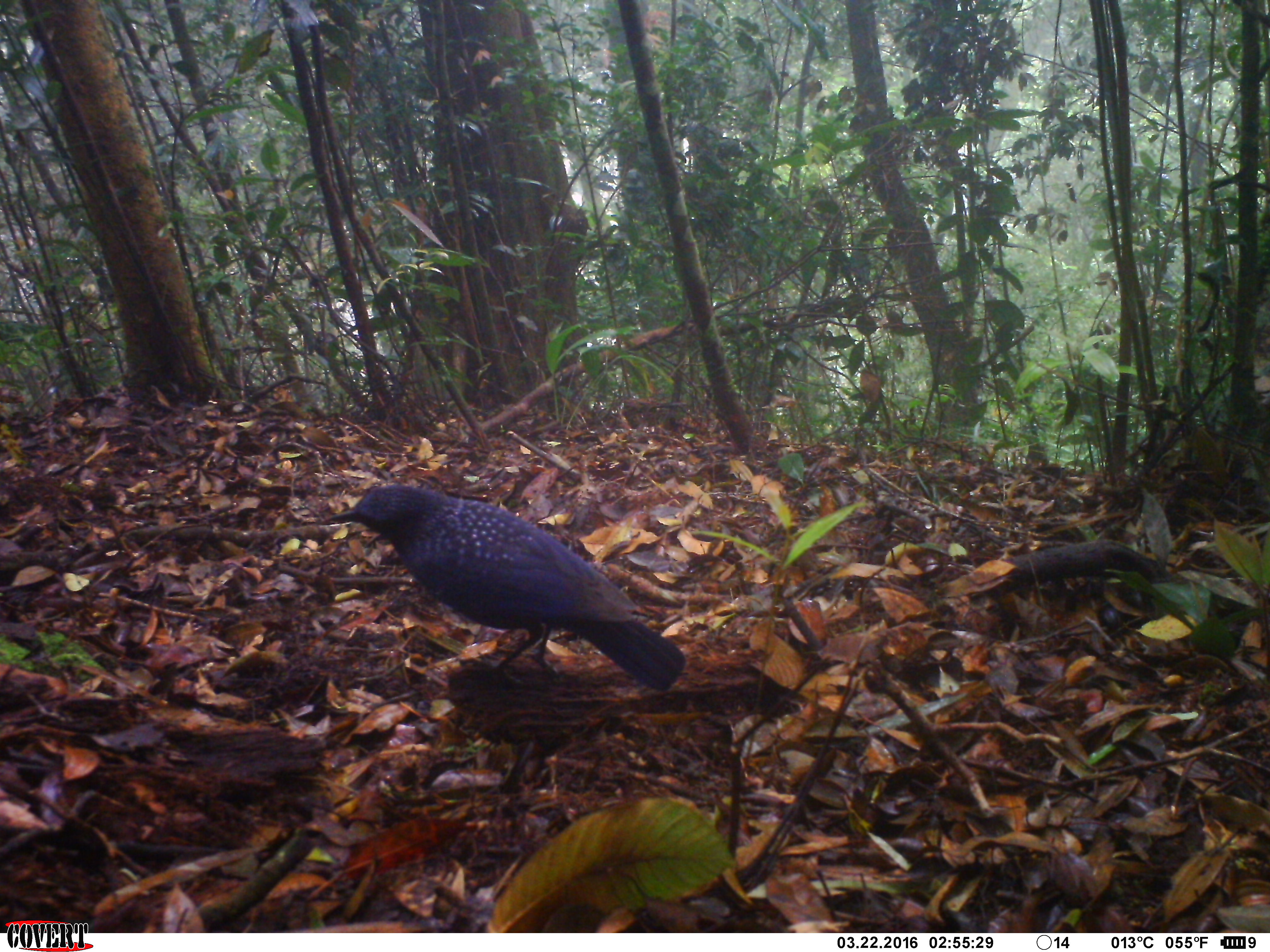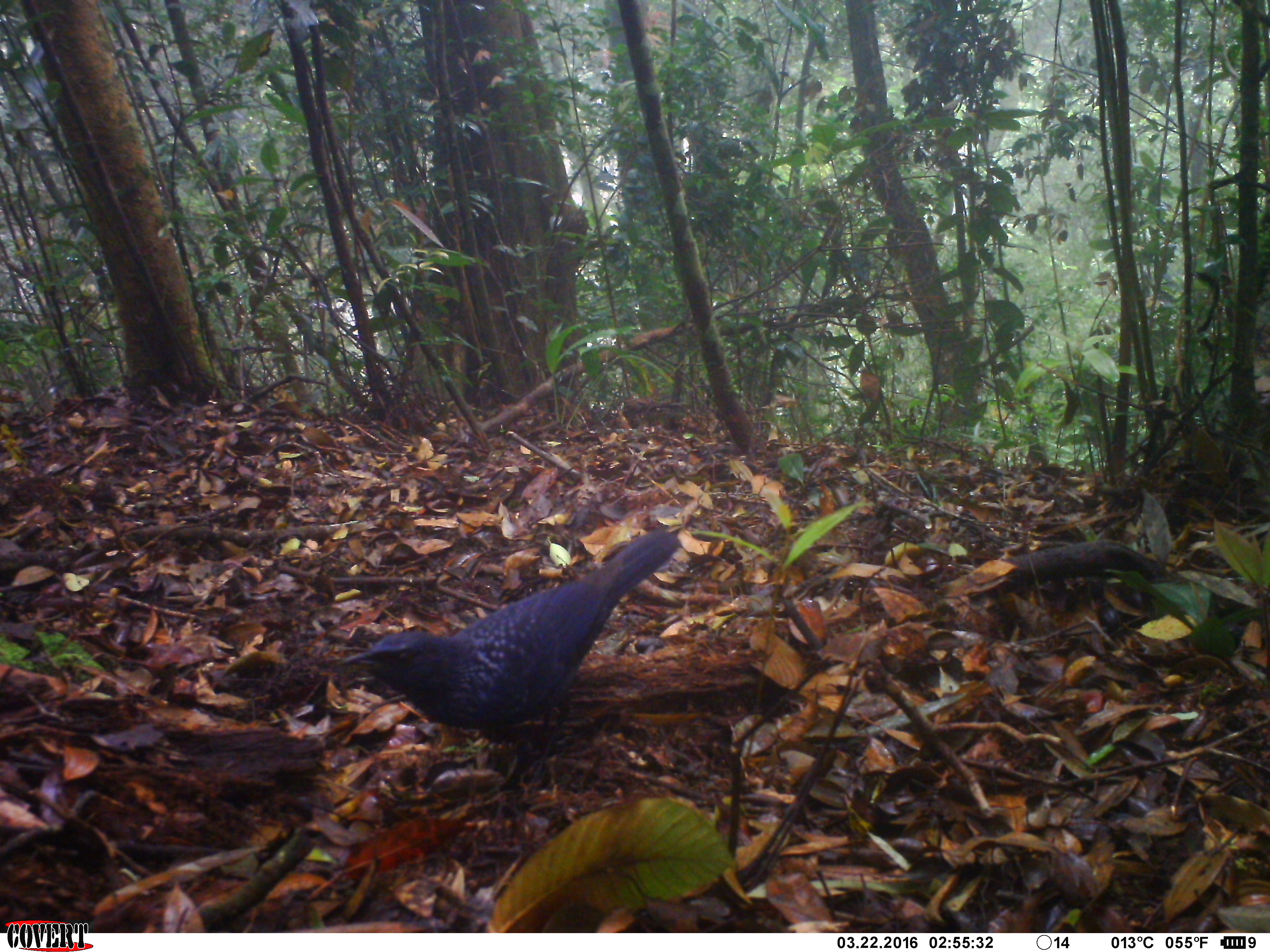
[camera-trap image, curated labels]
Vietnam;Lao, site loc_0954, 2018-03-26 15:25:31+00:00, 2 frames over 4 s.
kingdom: Animalia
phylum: Chordata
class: Aves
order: Passeriformes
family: Muscicapidae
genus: Myophonus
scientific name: Myophonus caeruleus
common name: blue whistling thrush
Blue whistling thrush (Myophonus caeruleus). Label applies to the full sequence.